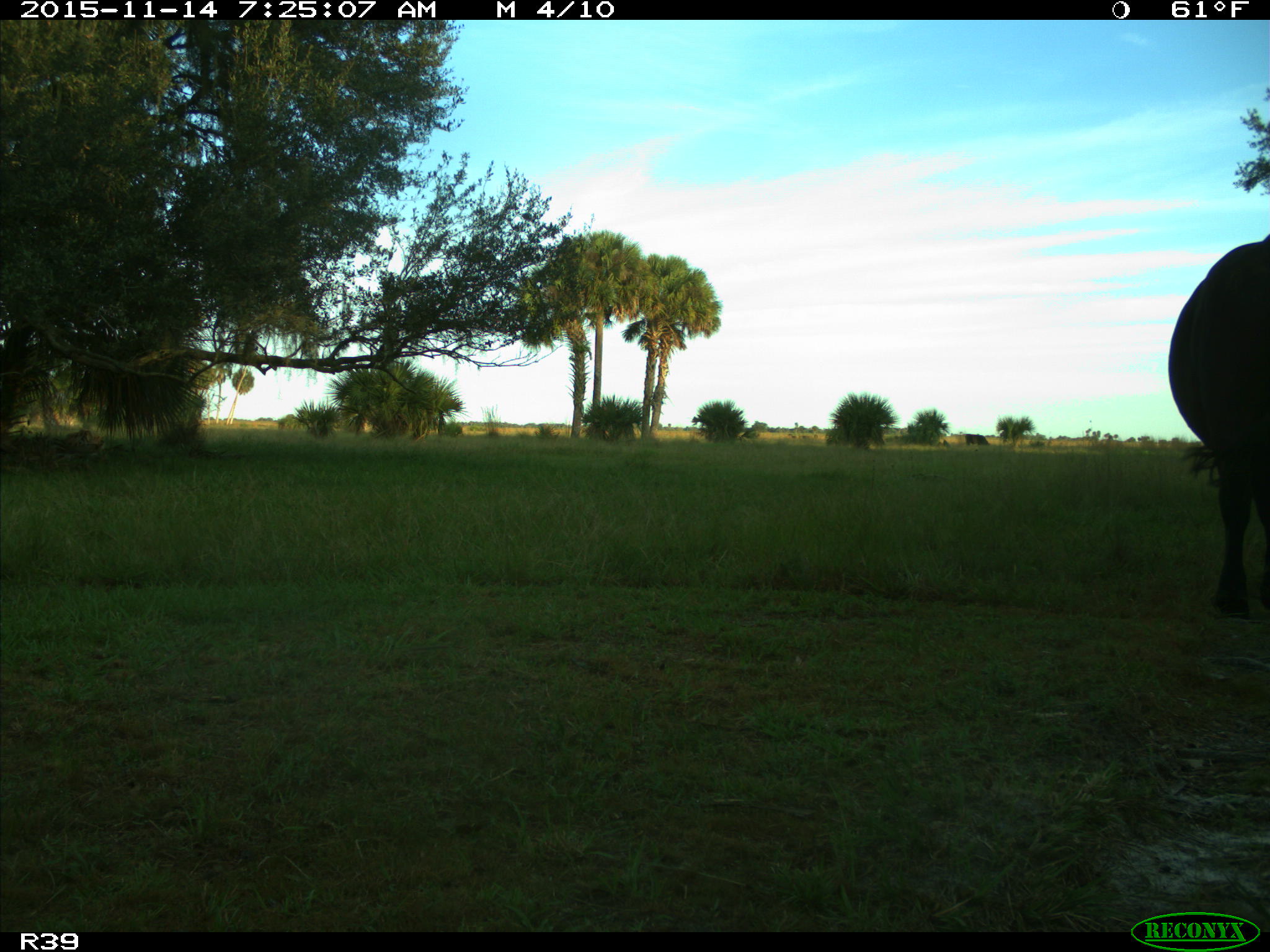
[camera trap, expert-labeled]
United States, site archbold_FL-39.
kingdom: Animalia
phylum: Chordata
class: Mammalia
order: Artiodactyla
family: Bovidae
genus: Bos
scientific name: Bos taurus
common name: domestic cow